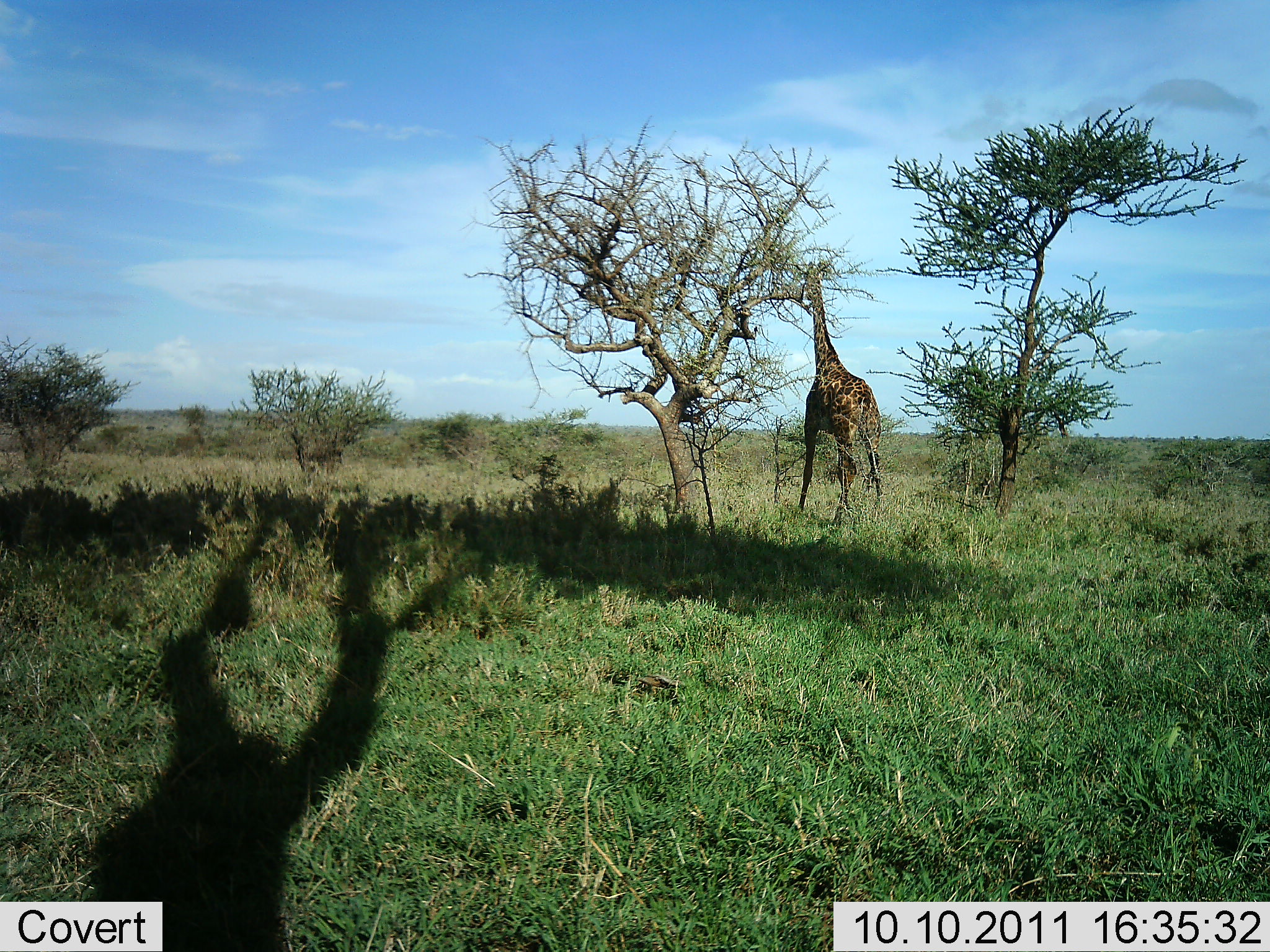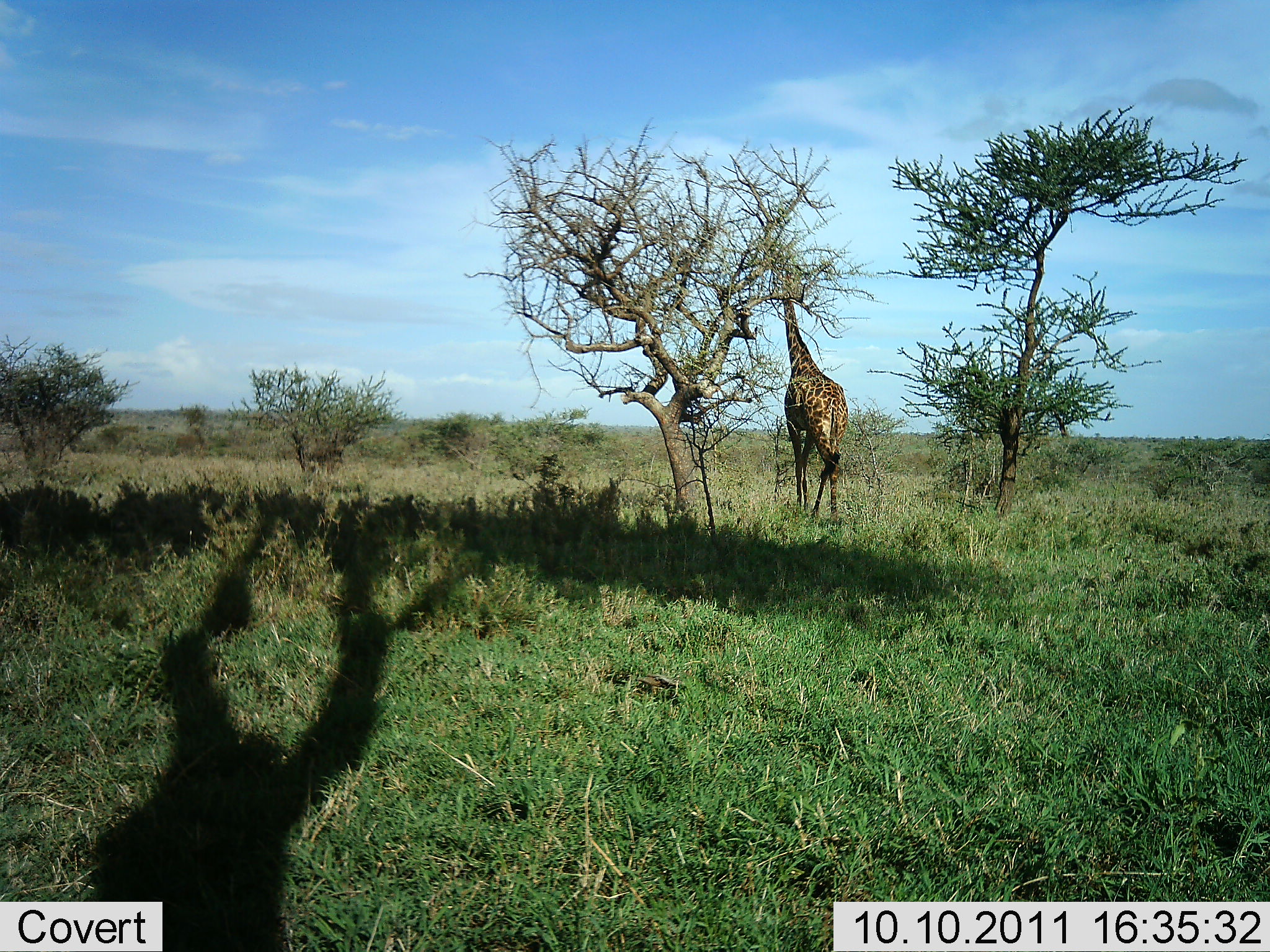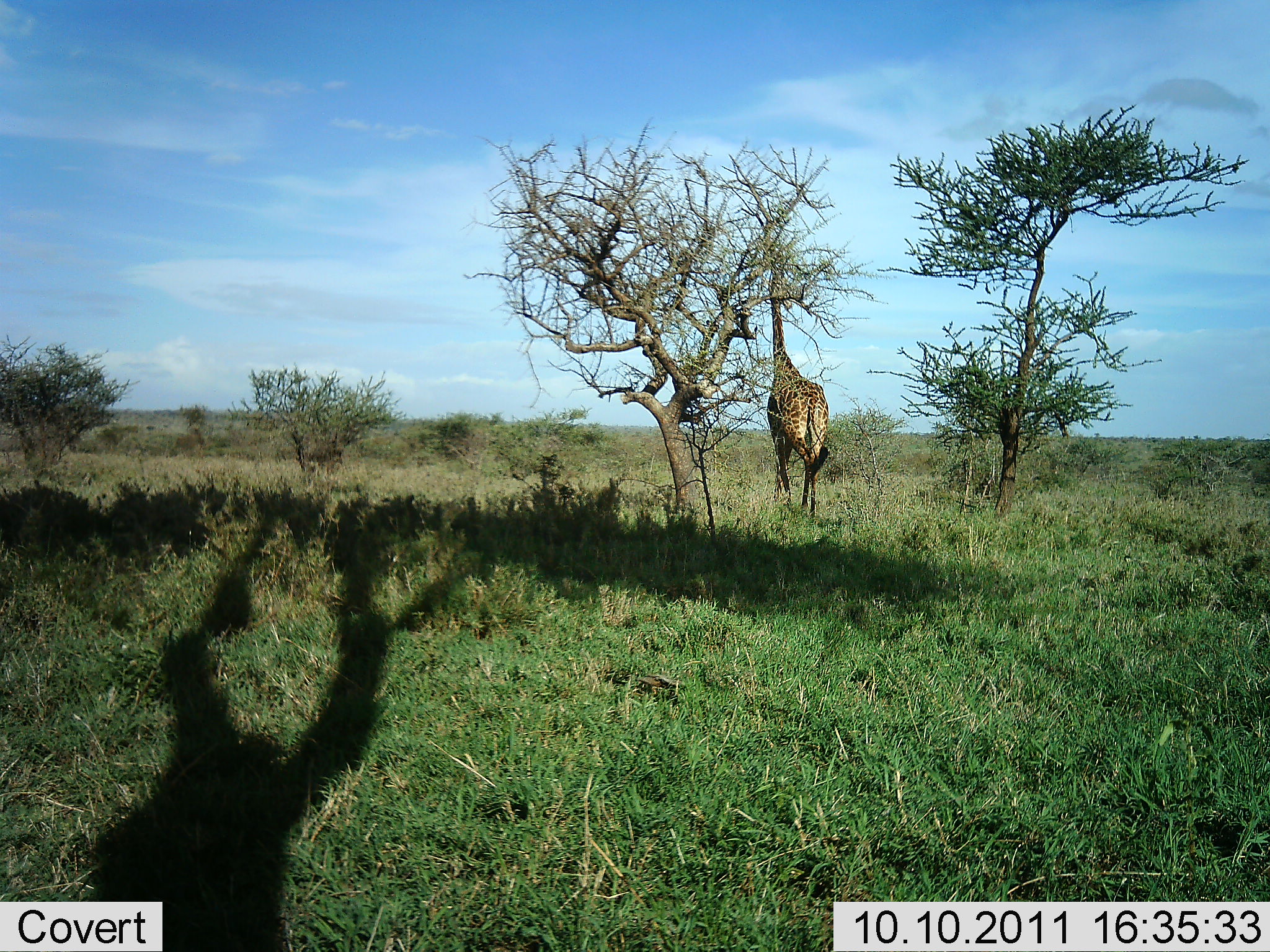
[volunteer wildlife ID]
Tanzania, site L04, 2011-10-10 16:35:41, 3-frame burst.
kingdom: Animalia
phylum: Chordata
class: Mammalia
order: Artiodactyla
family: Giraffidae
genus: Giraffa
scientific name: Giraffa camelopardalis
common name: giraffe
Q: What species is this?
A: Giraffe (Giraffa camelopardalis).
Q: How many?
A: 1.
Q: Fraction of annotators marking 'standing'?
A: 7%.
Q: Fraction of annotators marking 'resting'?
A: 0%.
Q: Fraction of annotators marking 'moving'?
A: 53%.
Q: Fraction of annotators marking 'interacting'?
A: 0%.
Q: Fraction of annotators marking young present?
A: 0%.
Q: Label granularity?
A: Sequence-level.